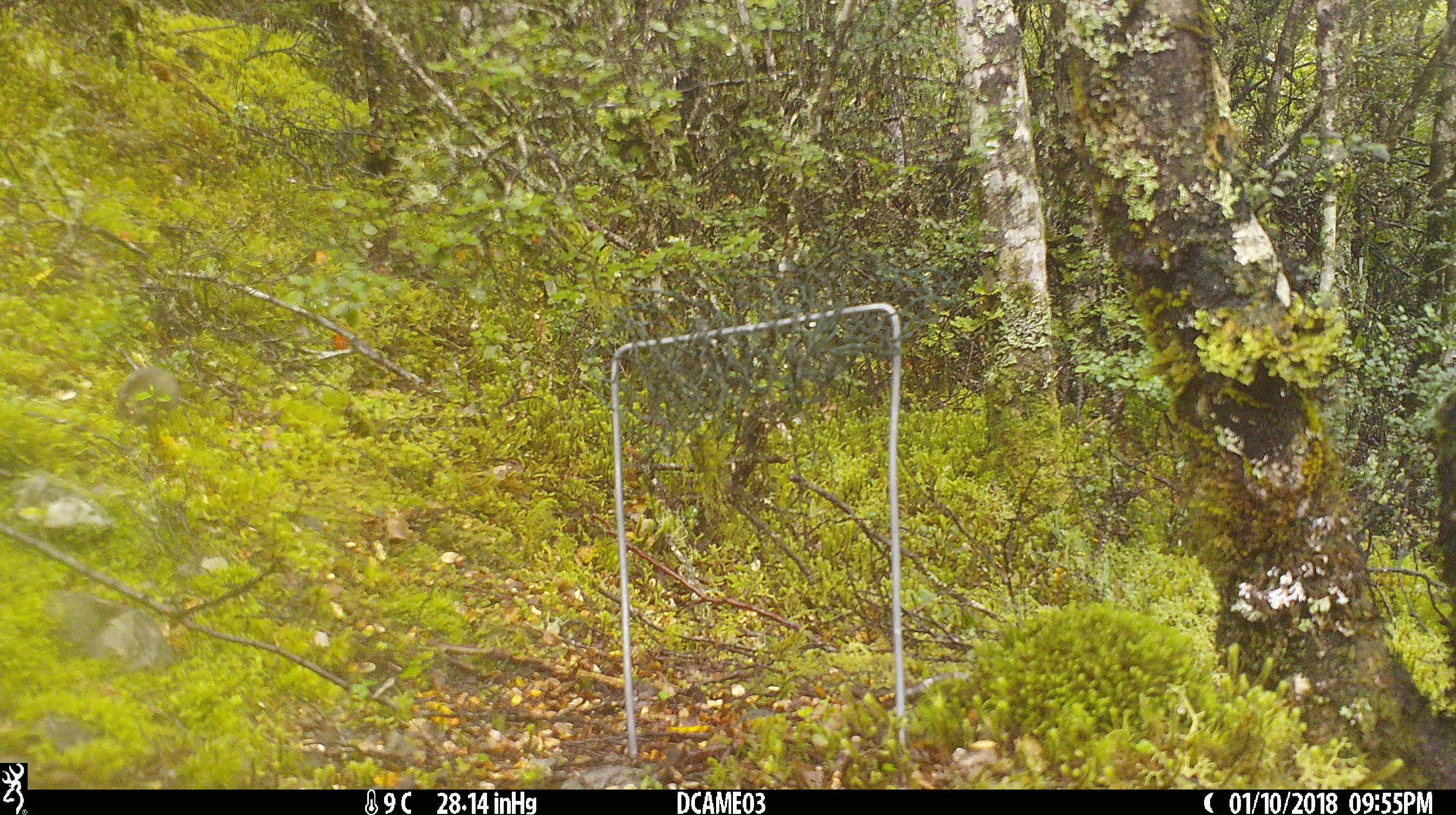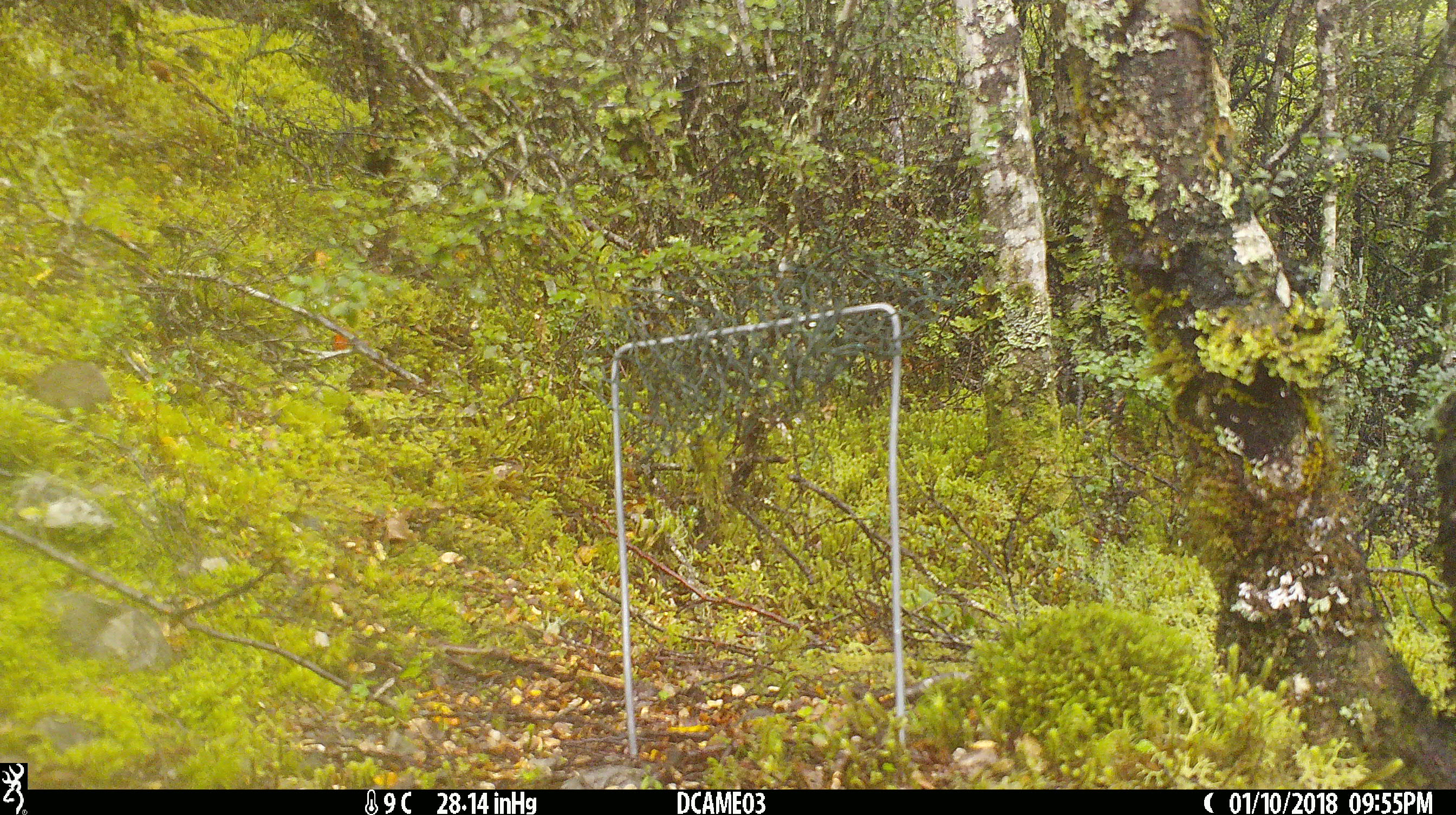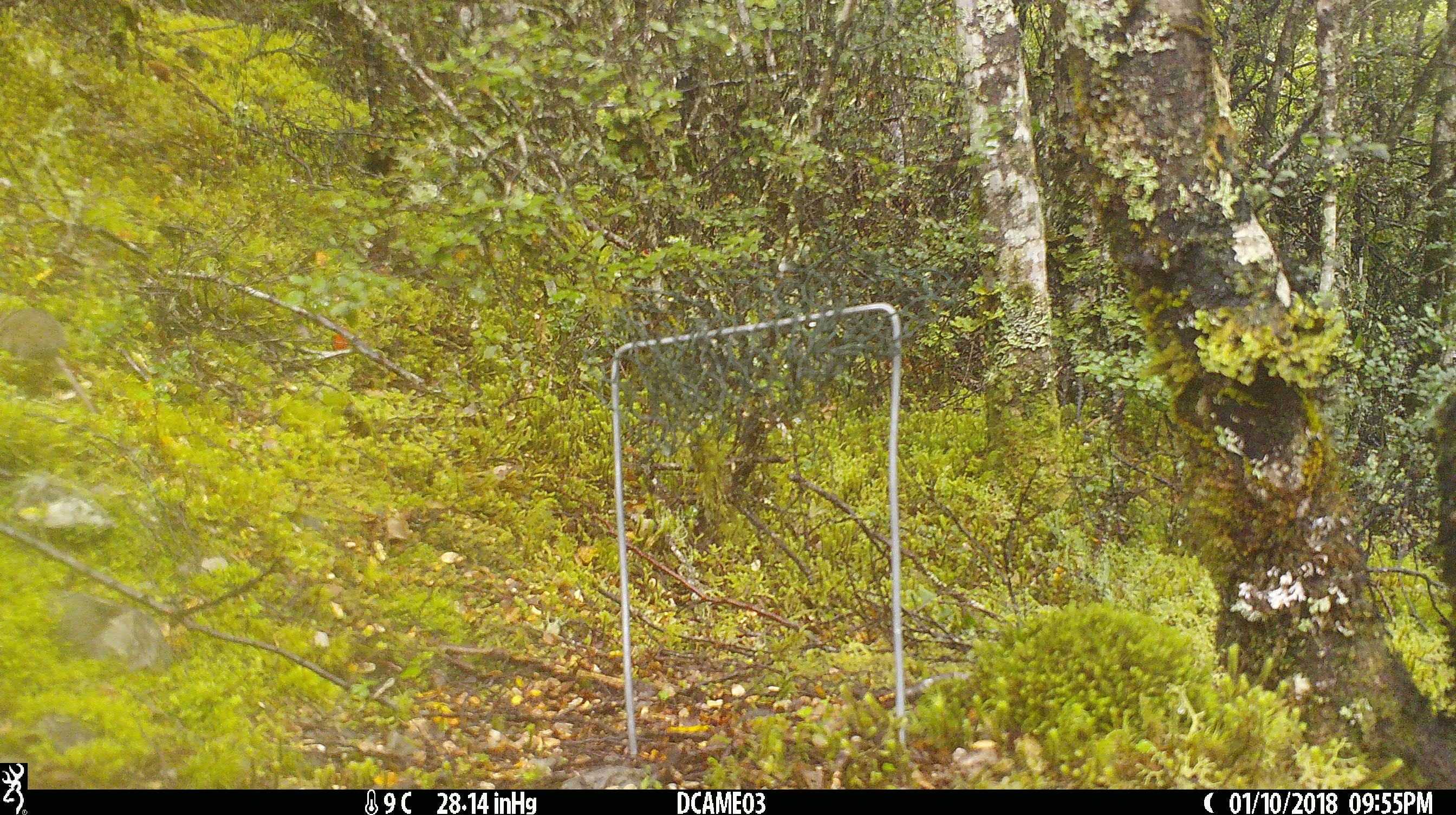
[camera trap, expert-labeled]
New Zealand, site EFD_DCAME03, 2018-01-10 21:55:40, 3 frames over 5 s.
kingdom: Animalia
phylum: Chordata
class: Mammalia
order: Rodentia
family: Muridae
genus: Mus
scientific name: Mus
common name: mouse